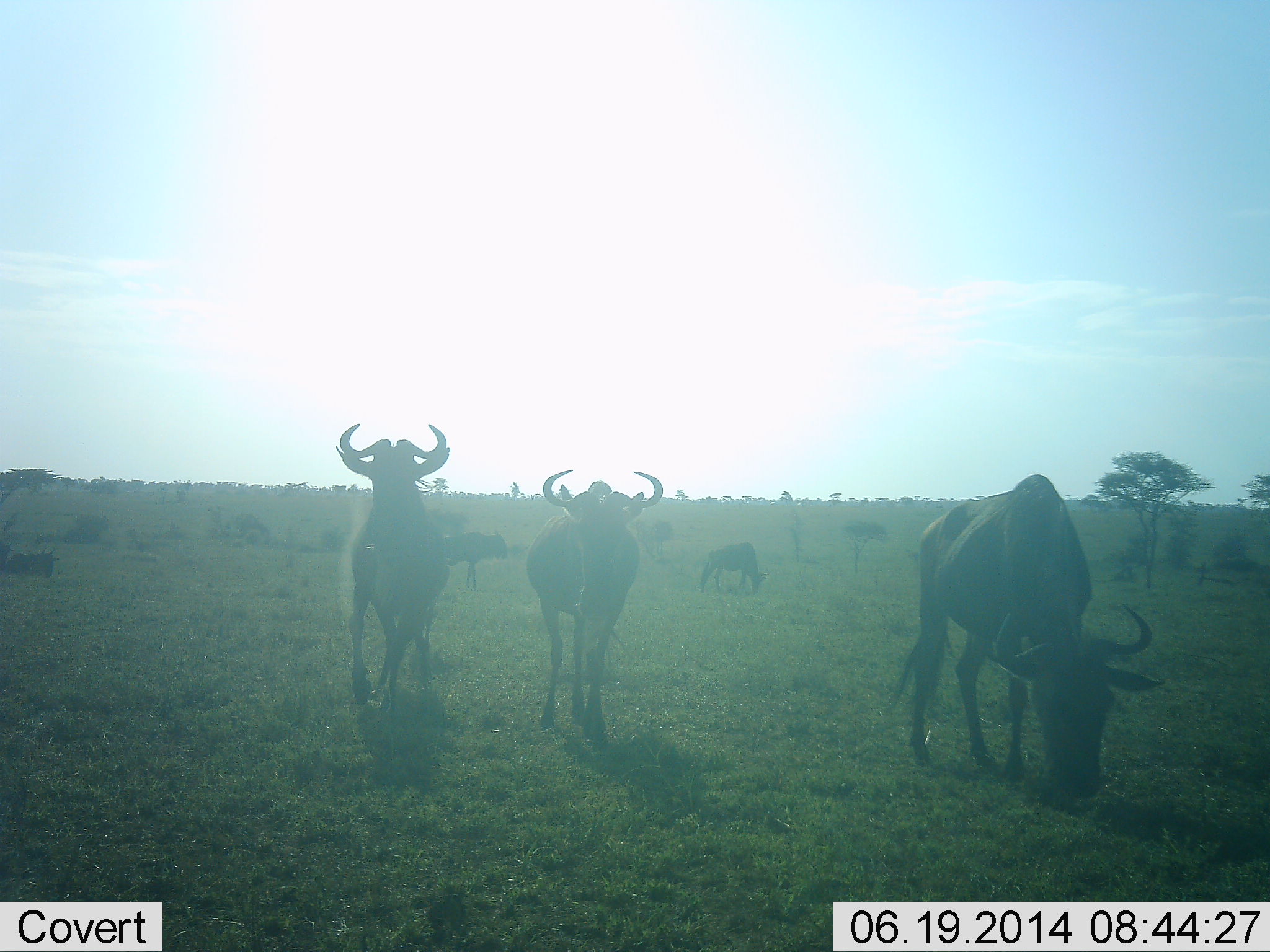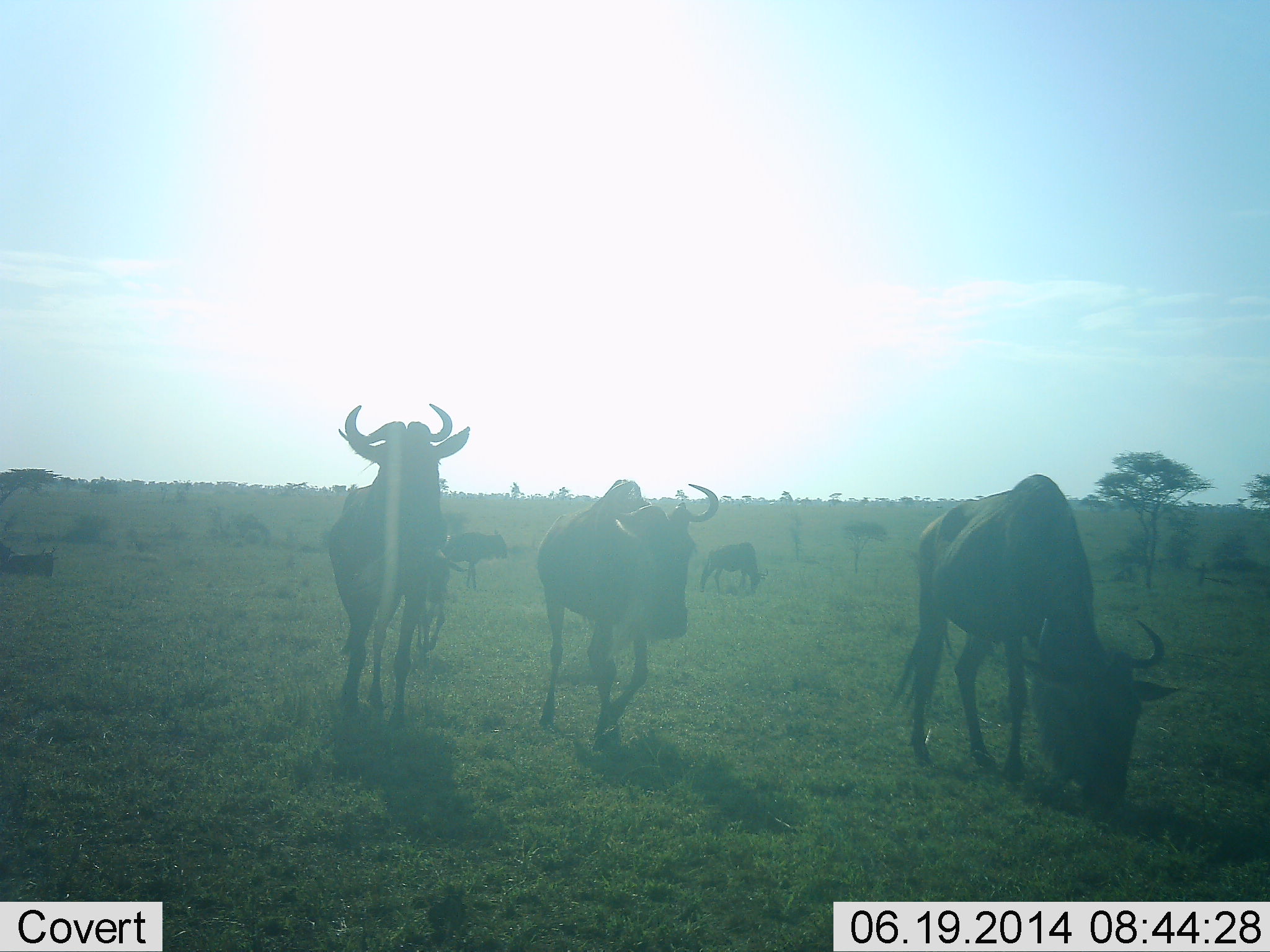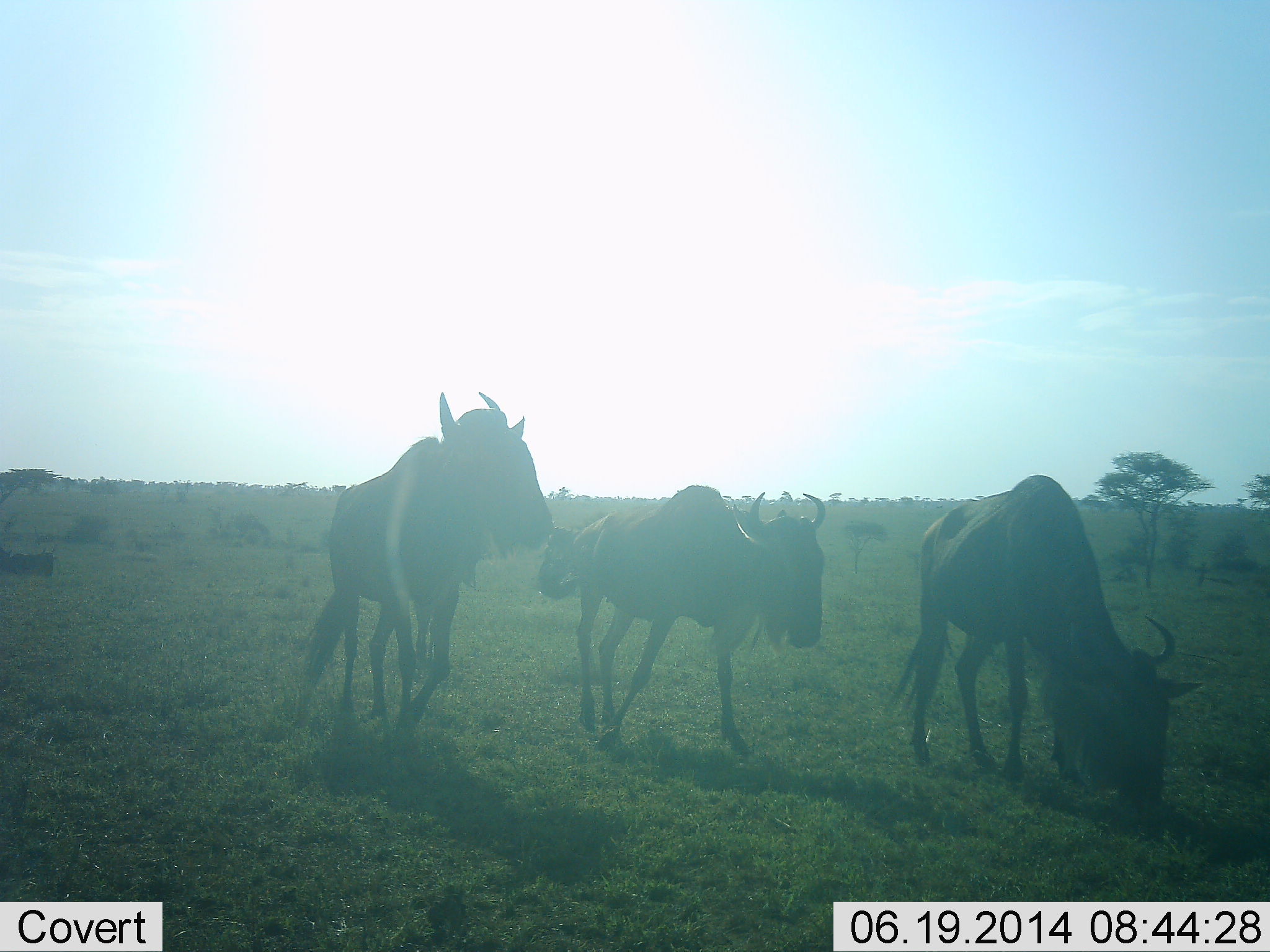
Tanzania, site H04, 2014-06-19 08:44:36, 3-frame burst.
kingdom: Animalia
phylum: Chordata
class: Mammalia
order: Artiodactyla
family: Bovidae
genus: Connochaetes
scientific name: Connochaetes taurinus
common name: blue wildebeest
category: wildebeest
Wildebeest (blue wildebeest) (Connochaetes taurinus), count 6. Behavior (volunteer vote fractions): standing 70%, resting 60%, moving 90%, interacting 10%. Young present (vote fraction): 0%. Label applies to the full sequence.